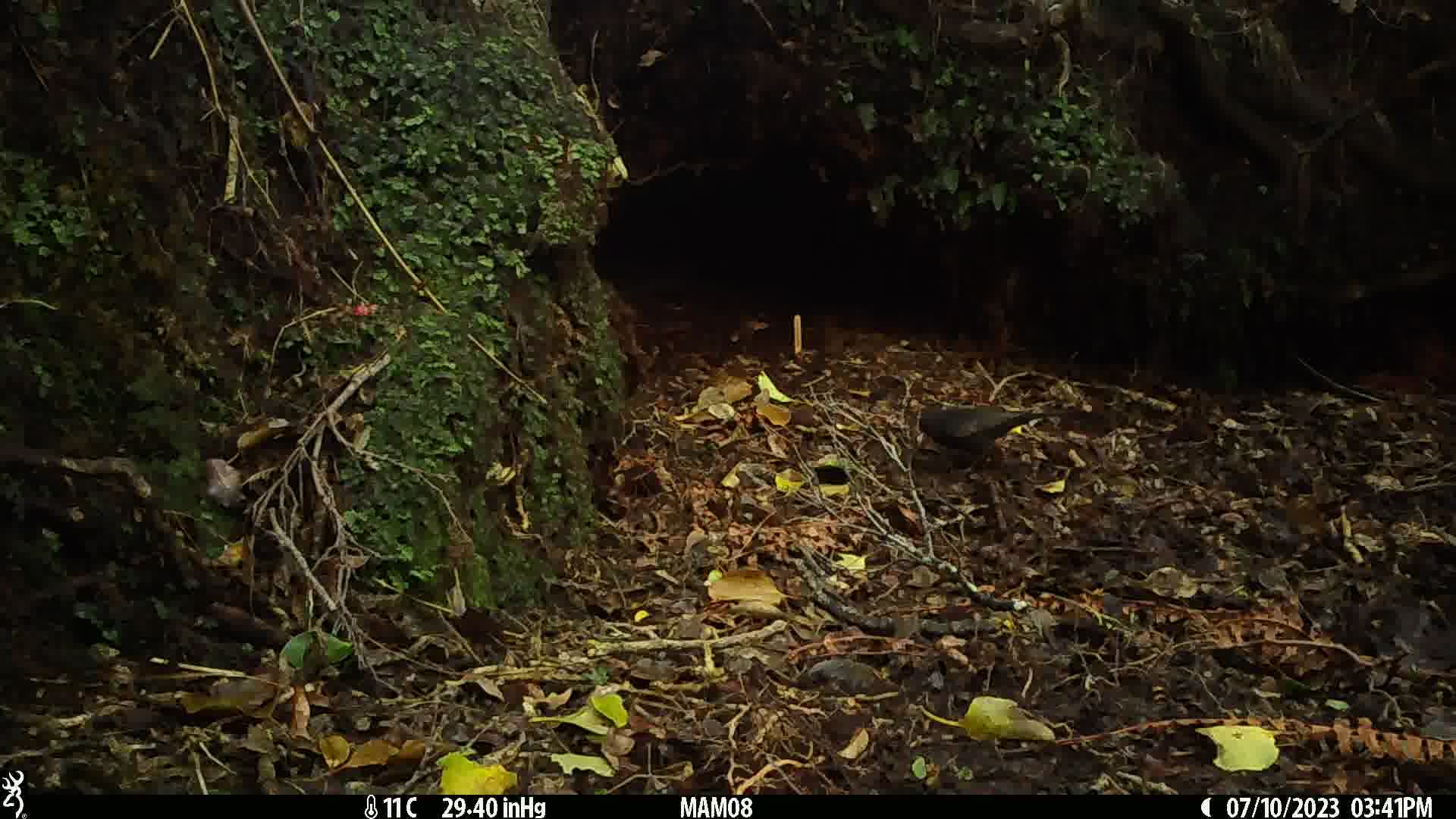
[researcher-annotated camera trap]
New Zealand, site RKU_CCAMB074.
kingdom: Animalia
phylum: Chordata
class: Aves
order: Passeriformes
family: Turdidae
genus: Turdus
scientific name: Turdus merula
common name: eurasian blackbird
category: blackbird